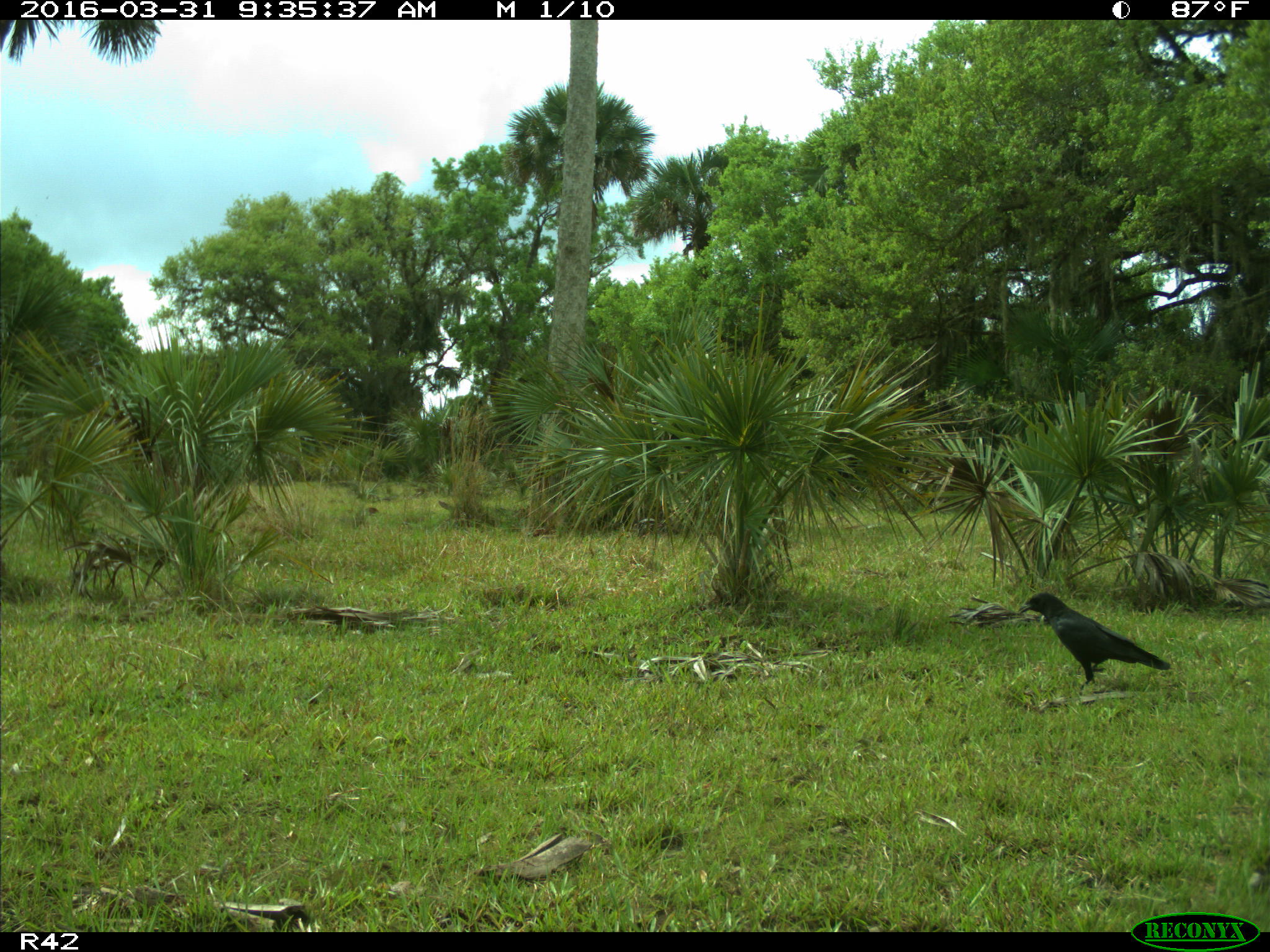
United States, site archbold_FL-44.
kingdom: Animalia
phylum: Chordata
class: Aves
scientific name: Aves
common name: birds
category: unidentified bird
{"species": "unidentified bird (birds) (Aves)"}